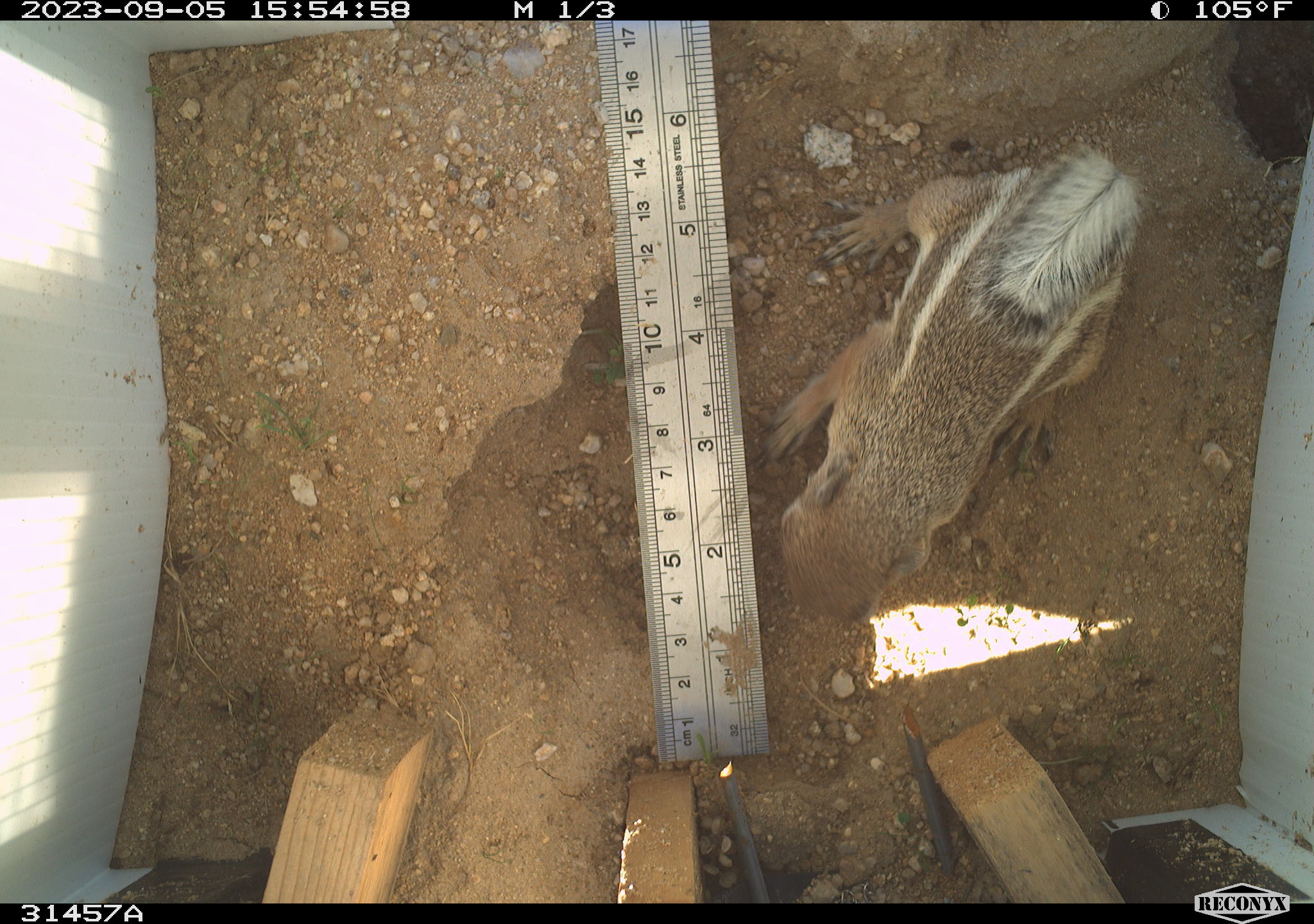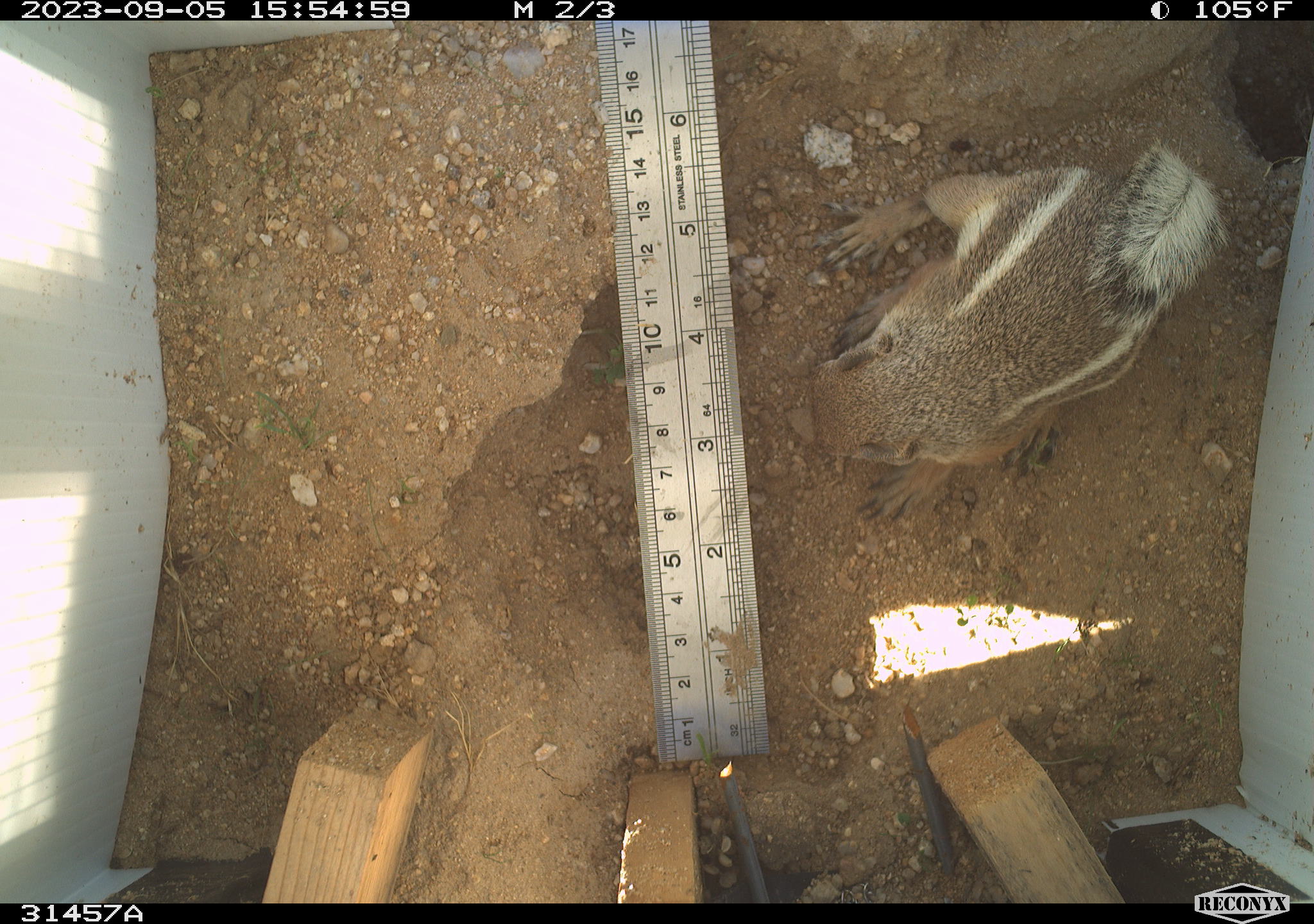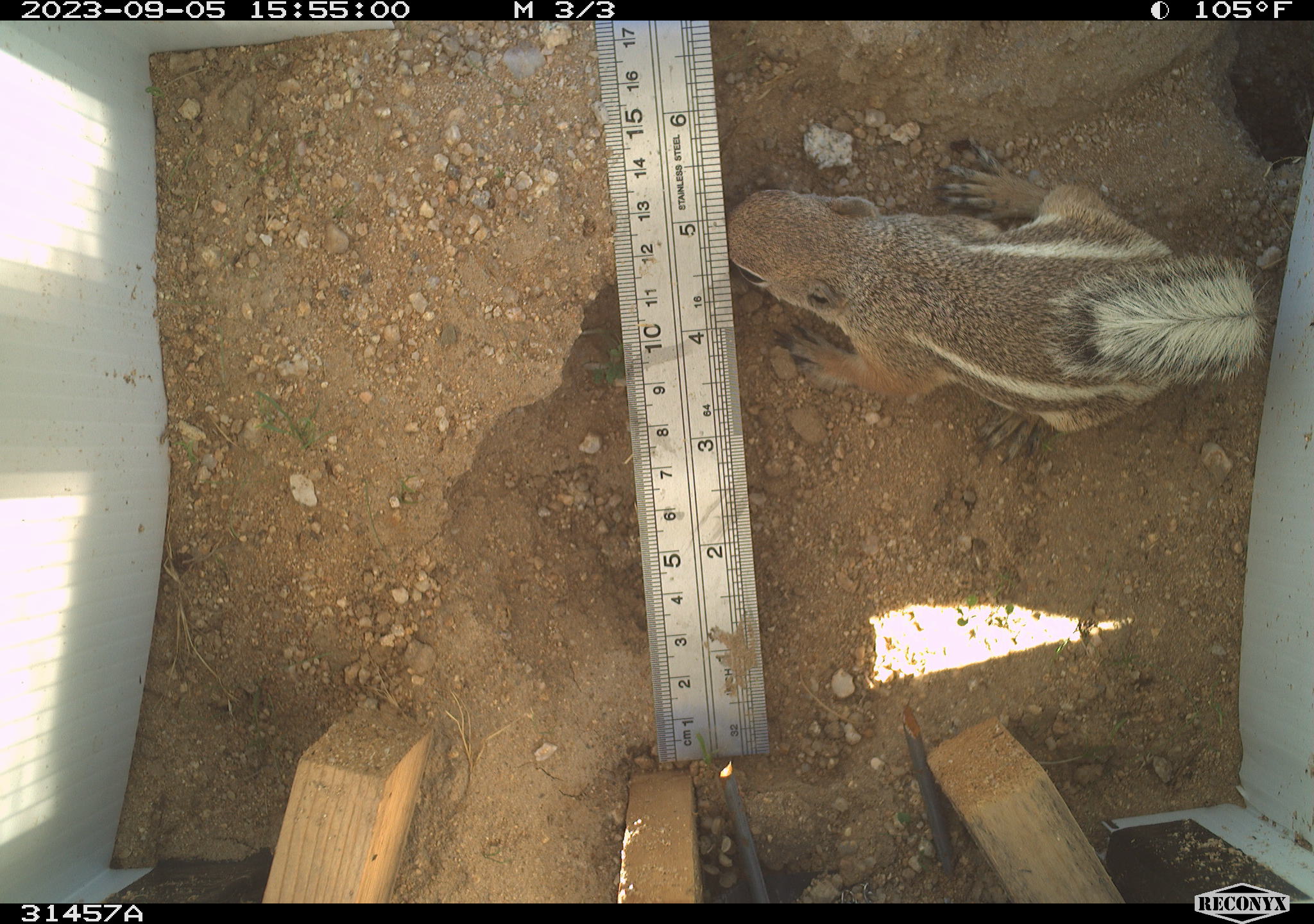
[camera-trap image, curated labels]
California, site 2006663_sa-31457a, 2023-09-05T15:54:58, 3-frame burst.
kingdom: Animalia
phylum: Chordata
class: Mammalia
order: Rodentia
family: Sciuridae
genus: Ammospermophilus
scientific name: Ammospermophilus leucurus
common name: white-tailed antelope squirrel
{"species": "white-tailed antelope squirrel (Ammospermophilus leucurus)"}